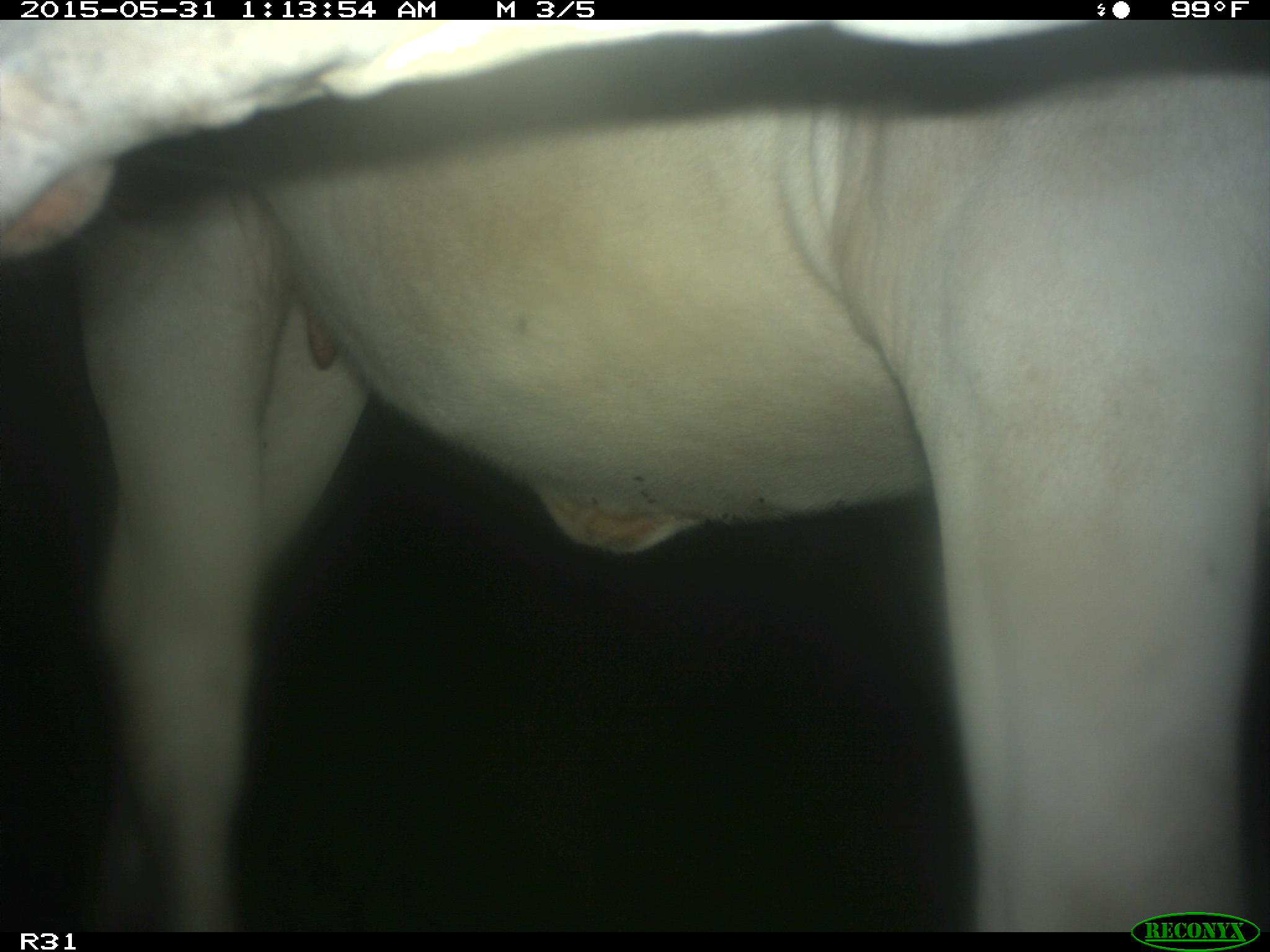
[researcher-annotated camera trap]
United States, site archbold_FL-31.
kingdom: Animalia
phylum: Chordata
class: Mammalia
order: Artiodactyla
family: Bovidae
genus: Bos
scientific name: Bos taurus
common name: domestic cow